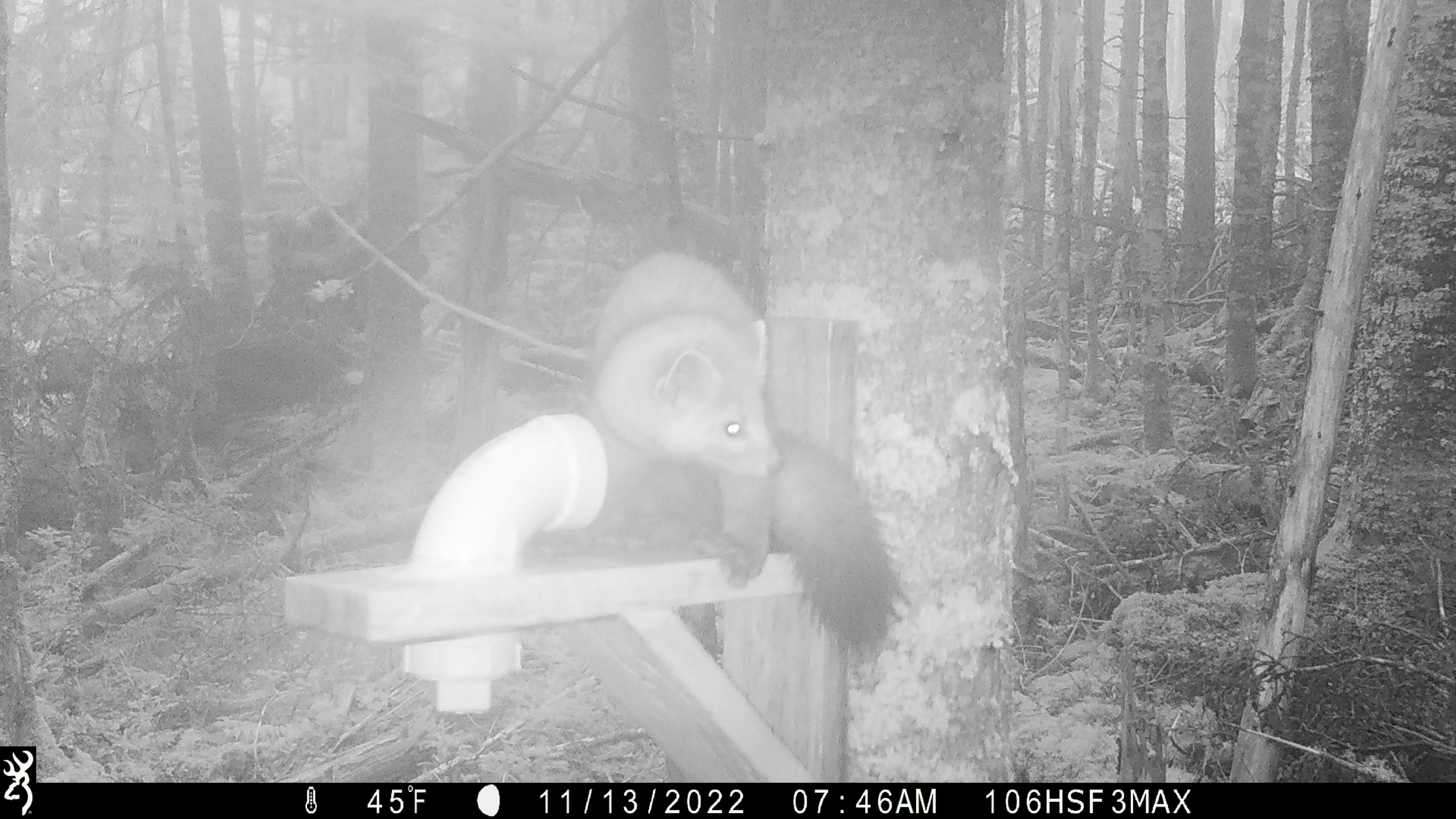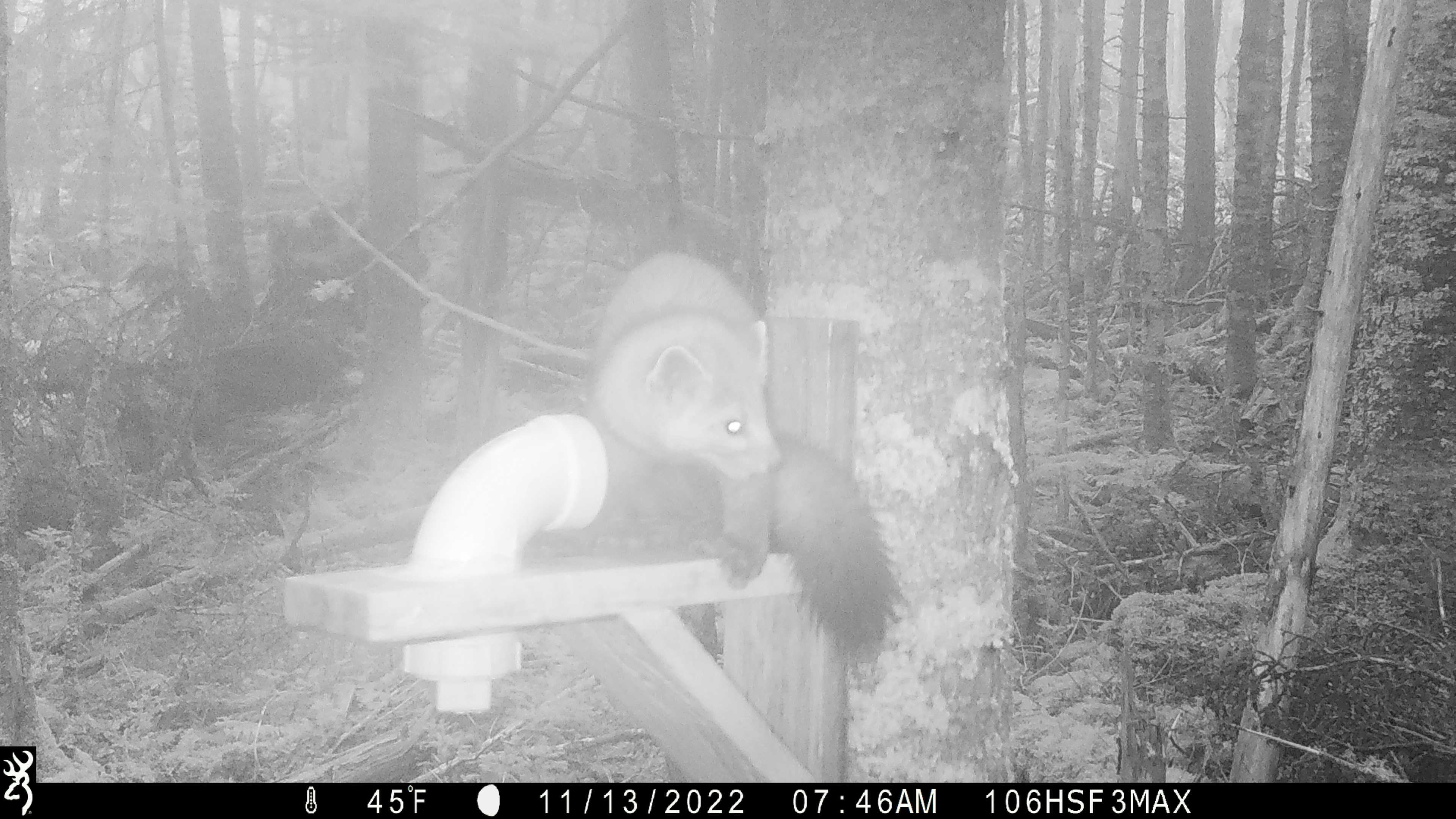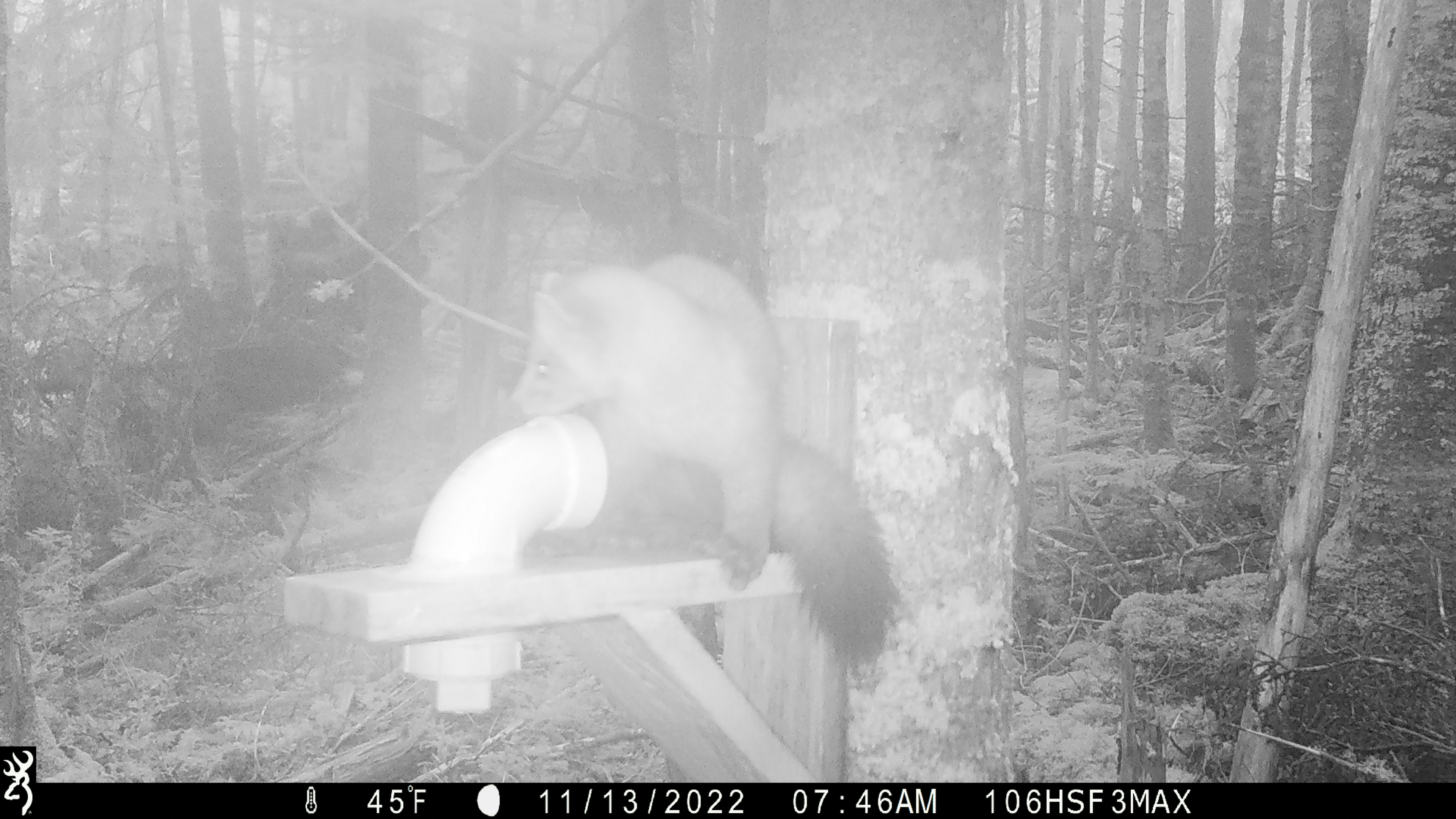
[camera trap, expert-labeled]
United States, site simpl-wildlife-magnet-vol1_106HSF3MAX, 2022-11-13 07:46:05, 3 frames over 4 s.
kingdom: Animalia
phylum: Chordata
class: Mammalia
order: Carnivora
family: Mustelidae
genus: Martes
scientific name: Martes americana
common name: american marten